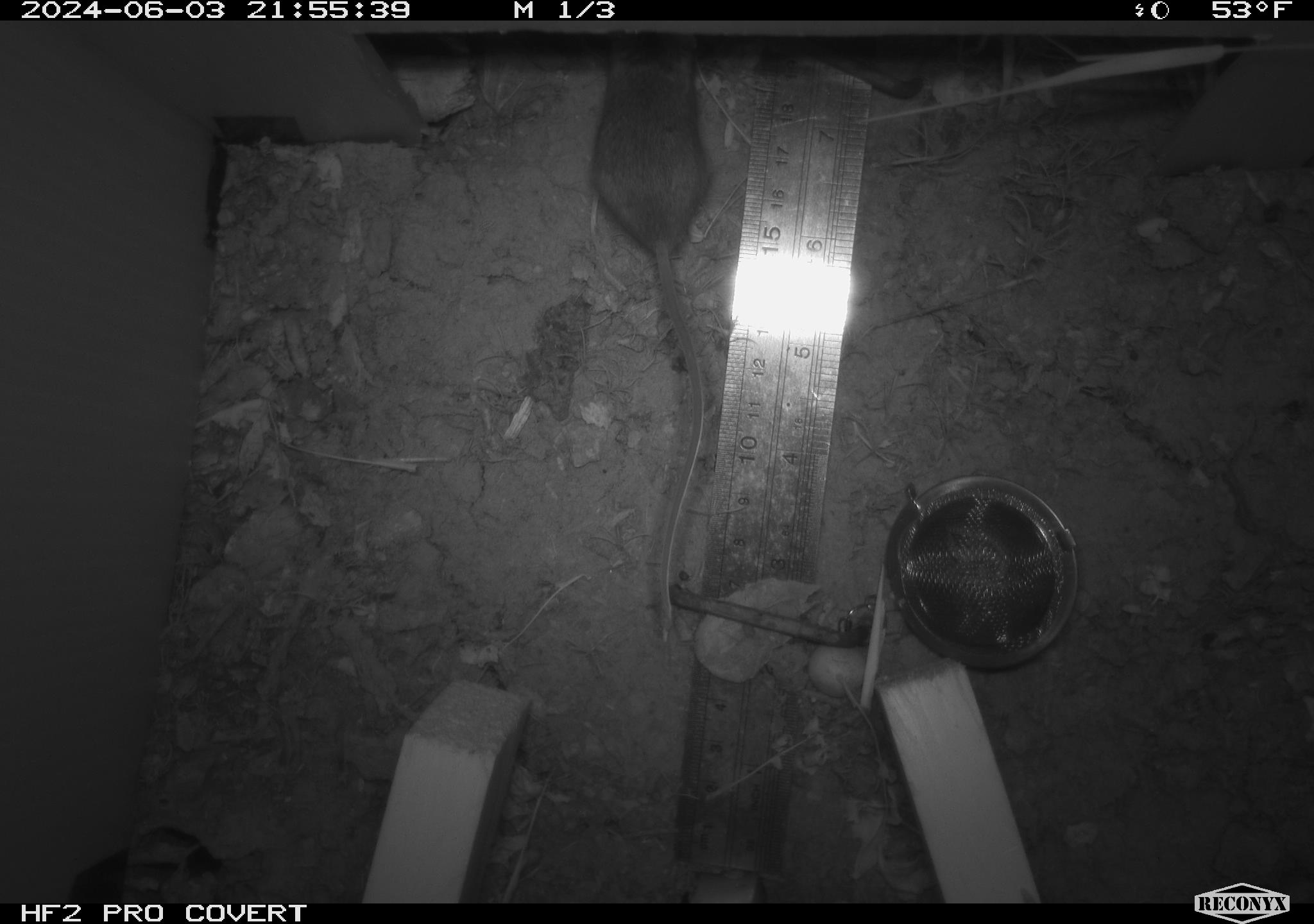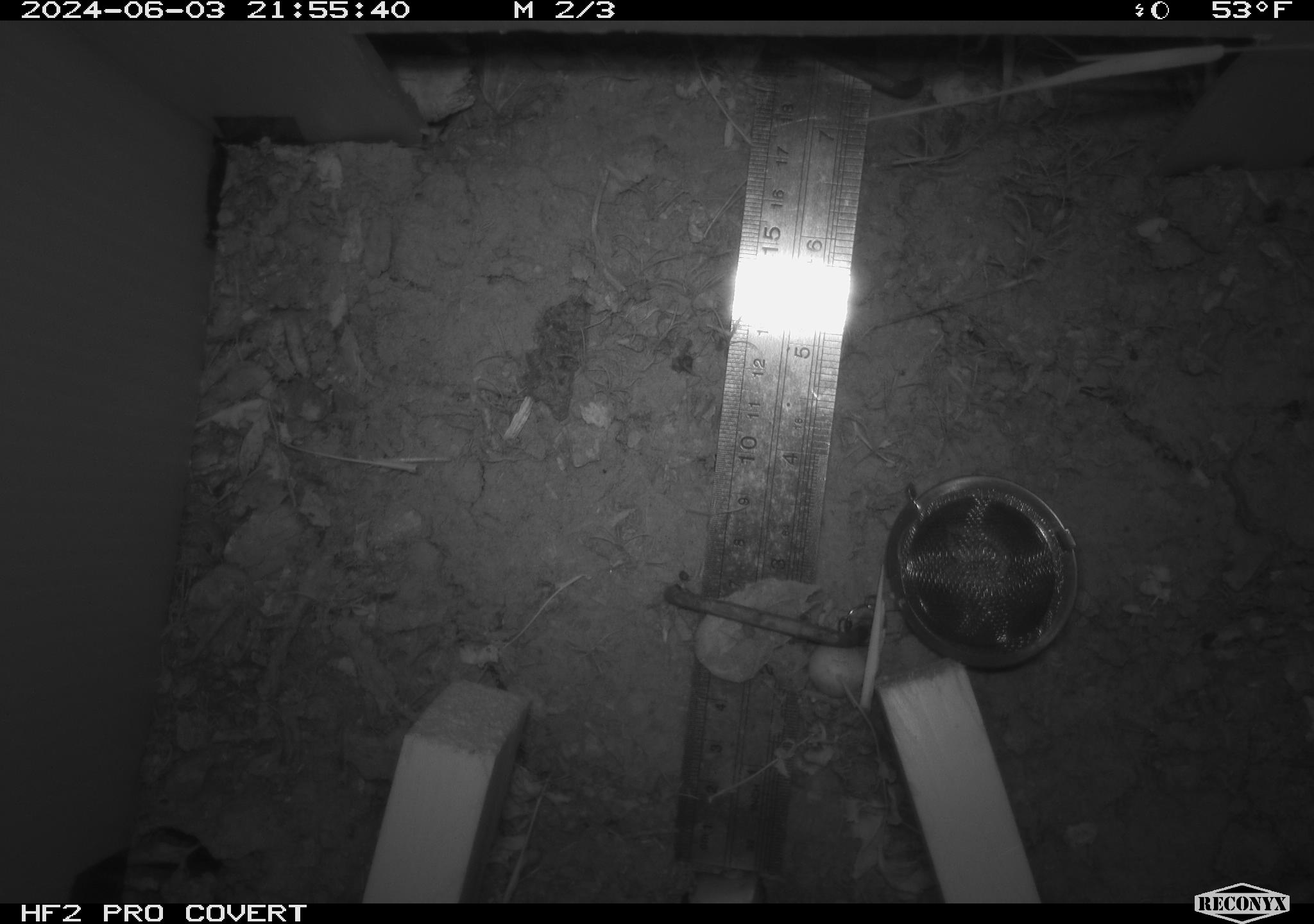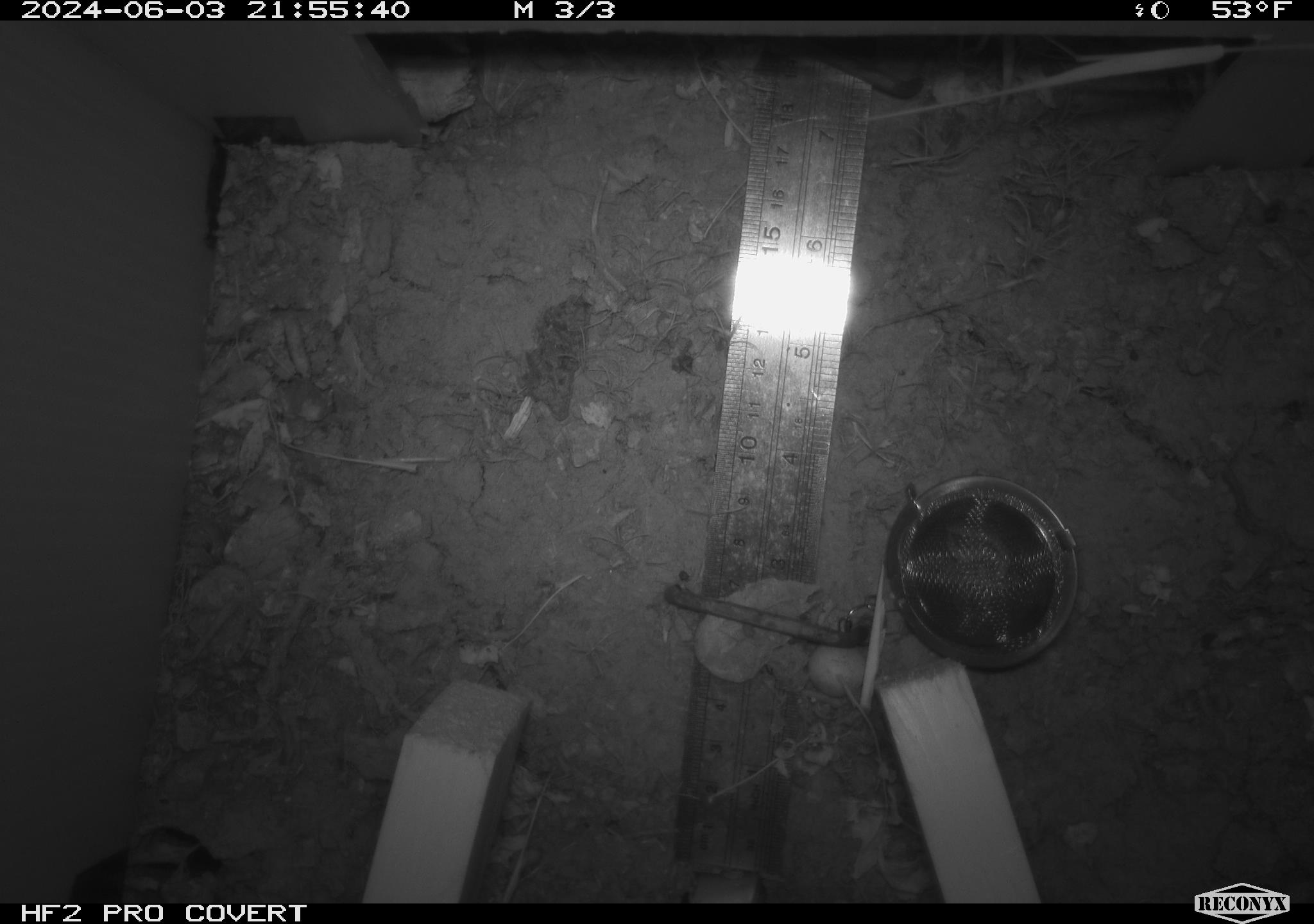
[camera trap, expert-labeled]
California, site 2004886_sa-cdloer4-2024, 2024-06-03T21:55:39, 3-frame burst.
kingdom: Animalia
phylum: Chordata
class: Mammalia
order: Rodentia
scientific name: Rodentia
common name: mouse species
Mouse species (Rodentia).